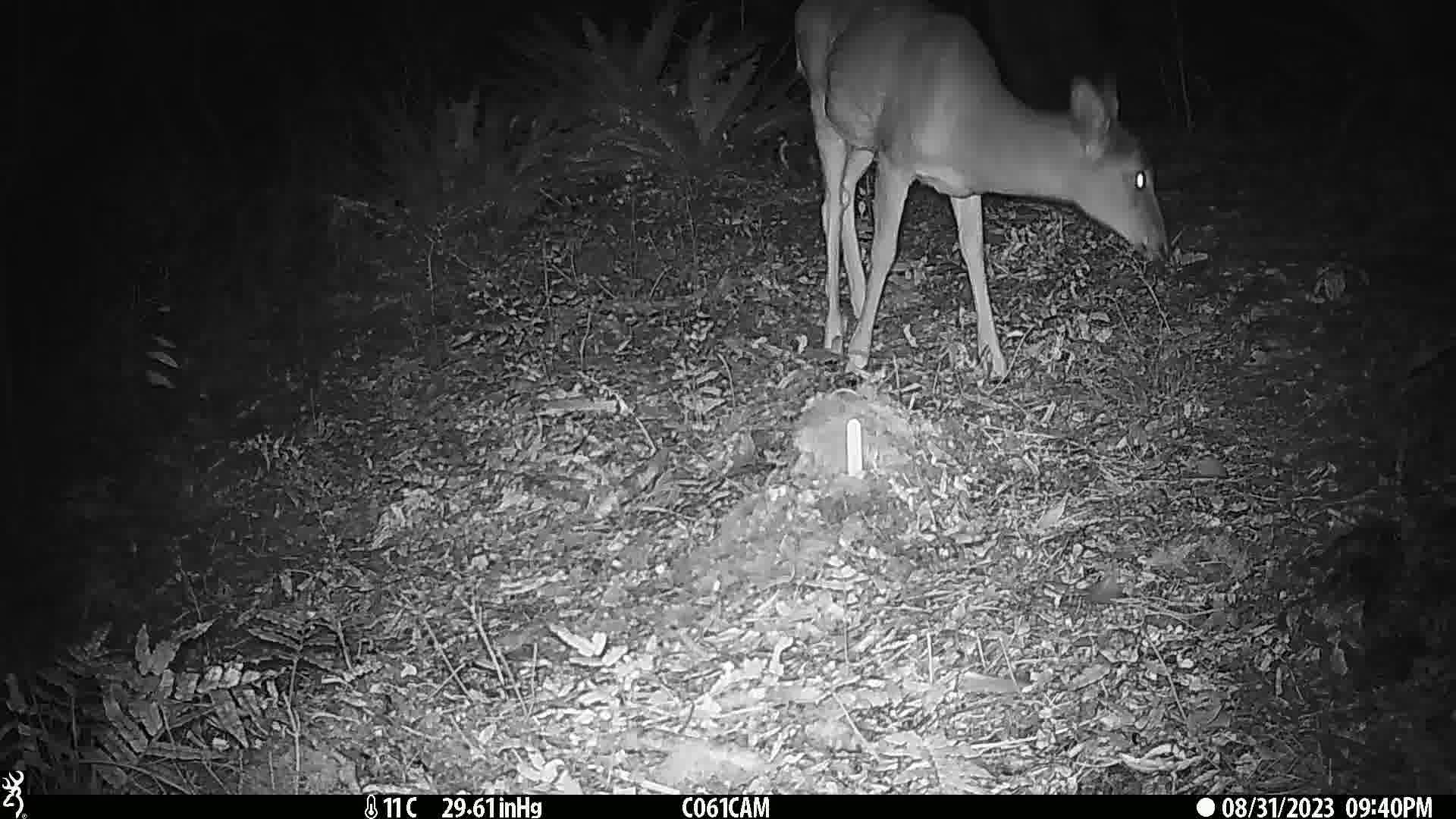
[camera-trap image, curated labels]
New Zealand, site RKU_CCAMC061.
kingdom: Animalia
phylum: Chordata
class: Mammalia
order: Artiodactyla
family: Cervidae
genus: Odocoileus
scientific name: Odocoileus virginianus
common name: white-tailed deer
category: white tailed deer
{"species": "white tailed deer (white-tailed deer) (Odocoileus virginianus)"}